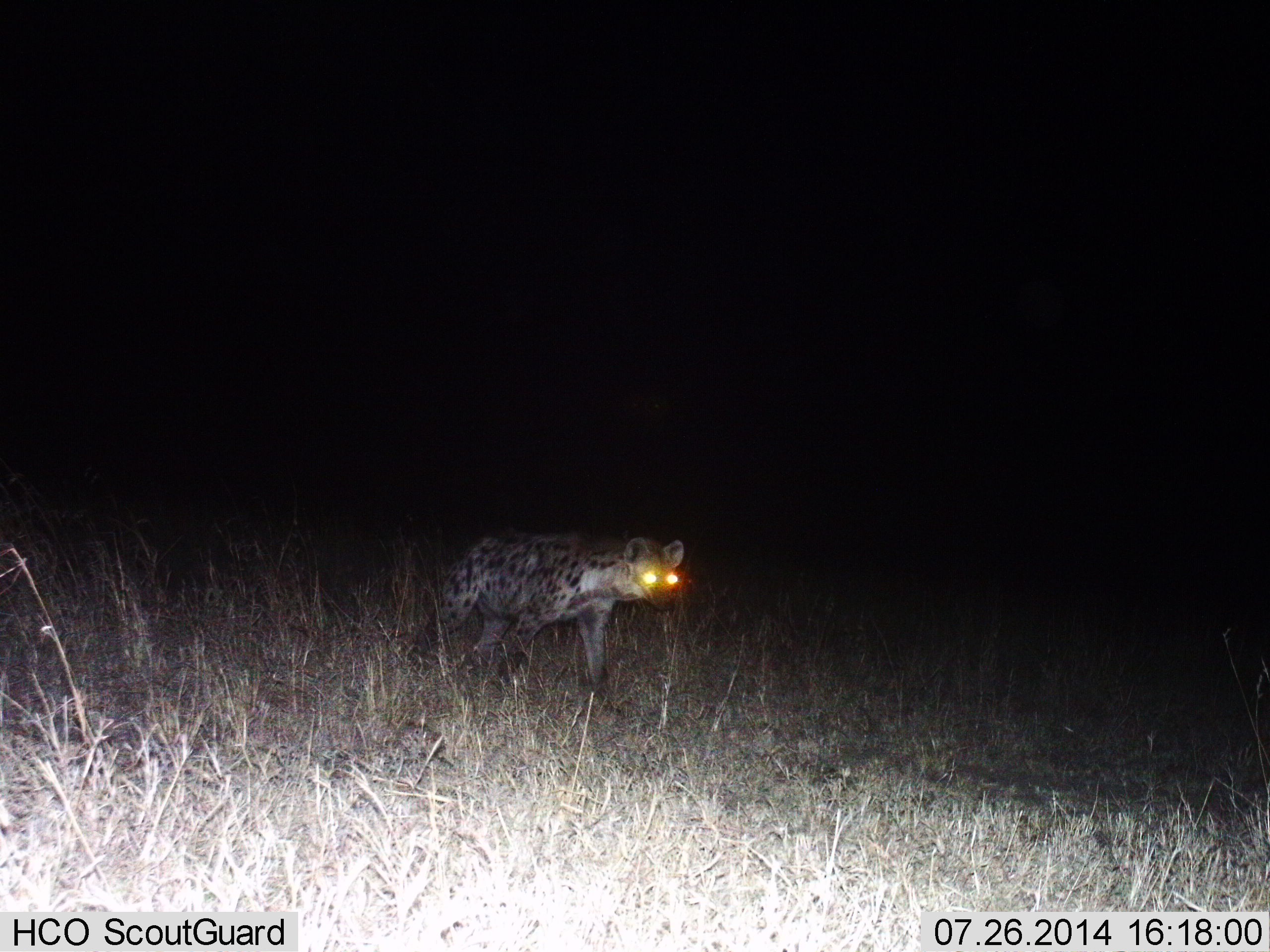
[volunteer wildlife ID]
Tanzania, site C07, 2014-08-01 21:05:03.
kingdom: Animalia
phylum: Chordata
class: Mammalia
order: Carnivora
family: Hyaenidae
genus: Crocuta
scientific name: Crocuta crocuta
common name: spotted hyena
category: hyenaspotted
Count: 1.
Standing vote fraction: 10%.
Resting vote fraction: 0%.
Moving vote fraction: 90%.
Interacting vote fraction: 0%.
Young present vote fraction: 0%.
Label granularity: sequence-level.